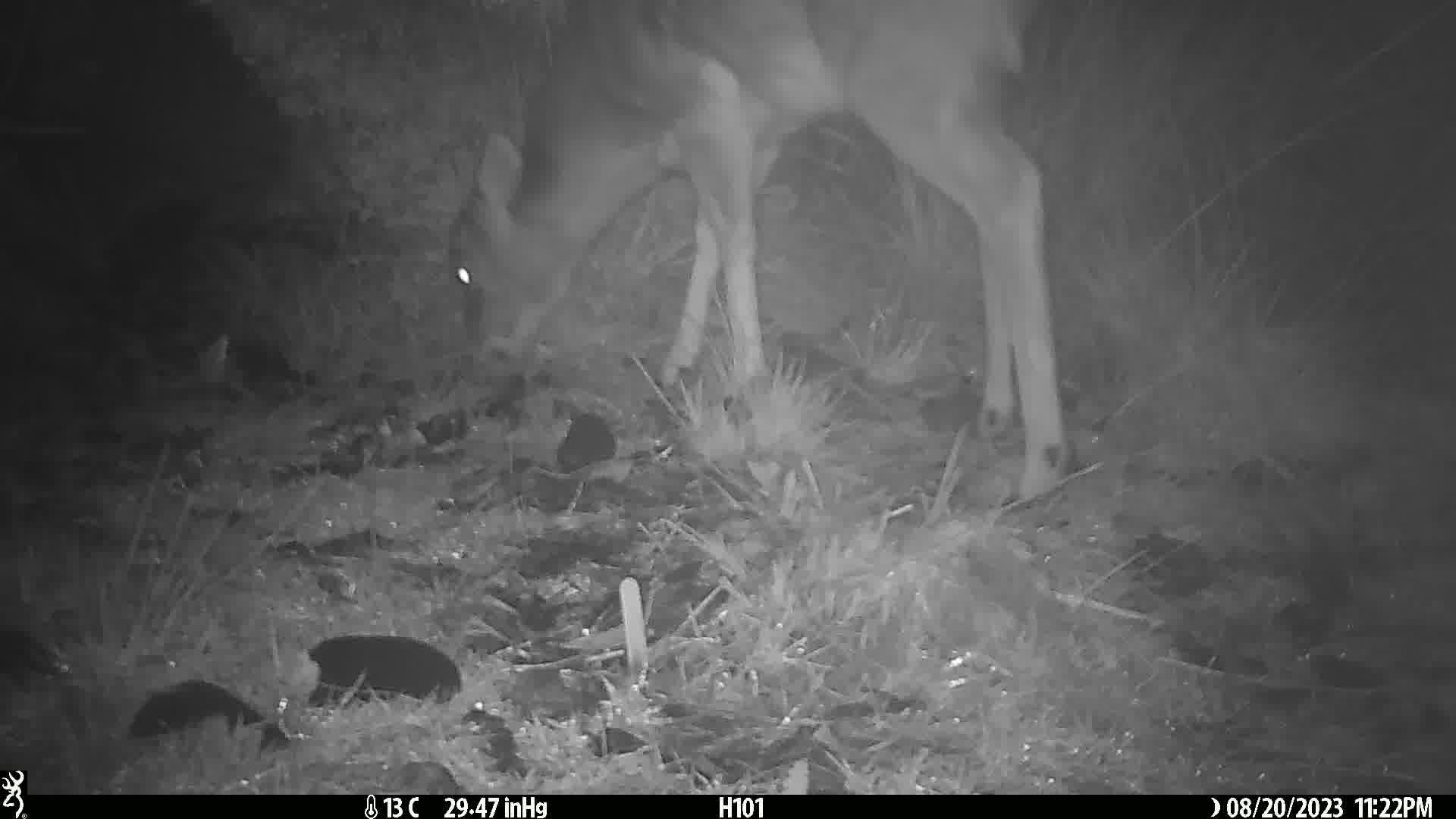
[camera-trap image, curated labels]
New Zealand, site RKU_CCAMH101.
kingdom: Animalia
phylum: Chordata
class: Mammalia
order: Artiodactyla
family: Cervidae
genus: Odocoileus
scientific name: Odocoileus virginianus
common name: white-tailed deer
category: white tailed deer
White tailed deer (white-tailed deer) (Odocoileus virginianus).